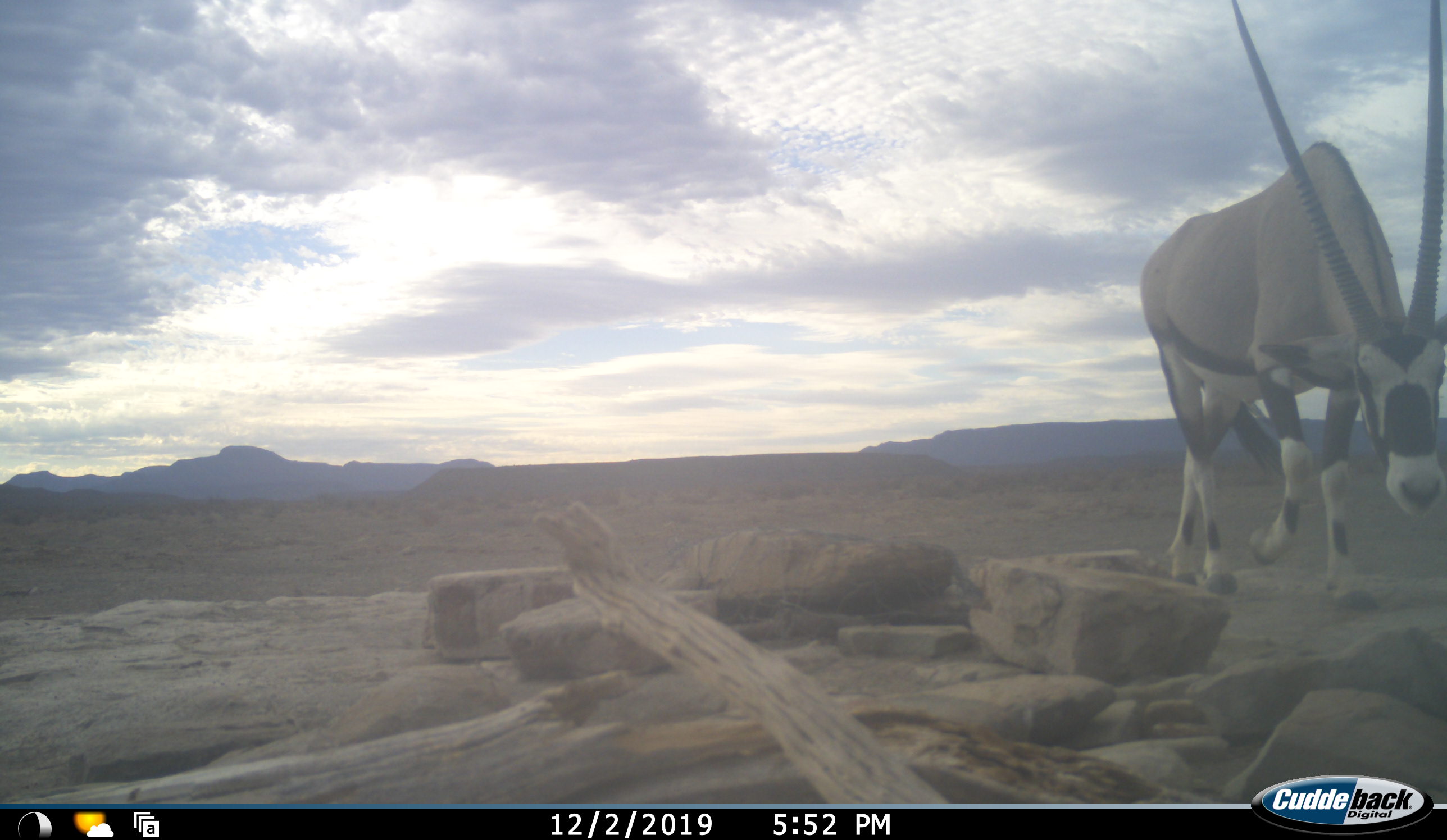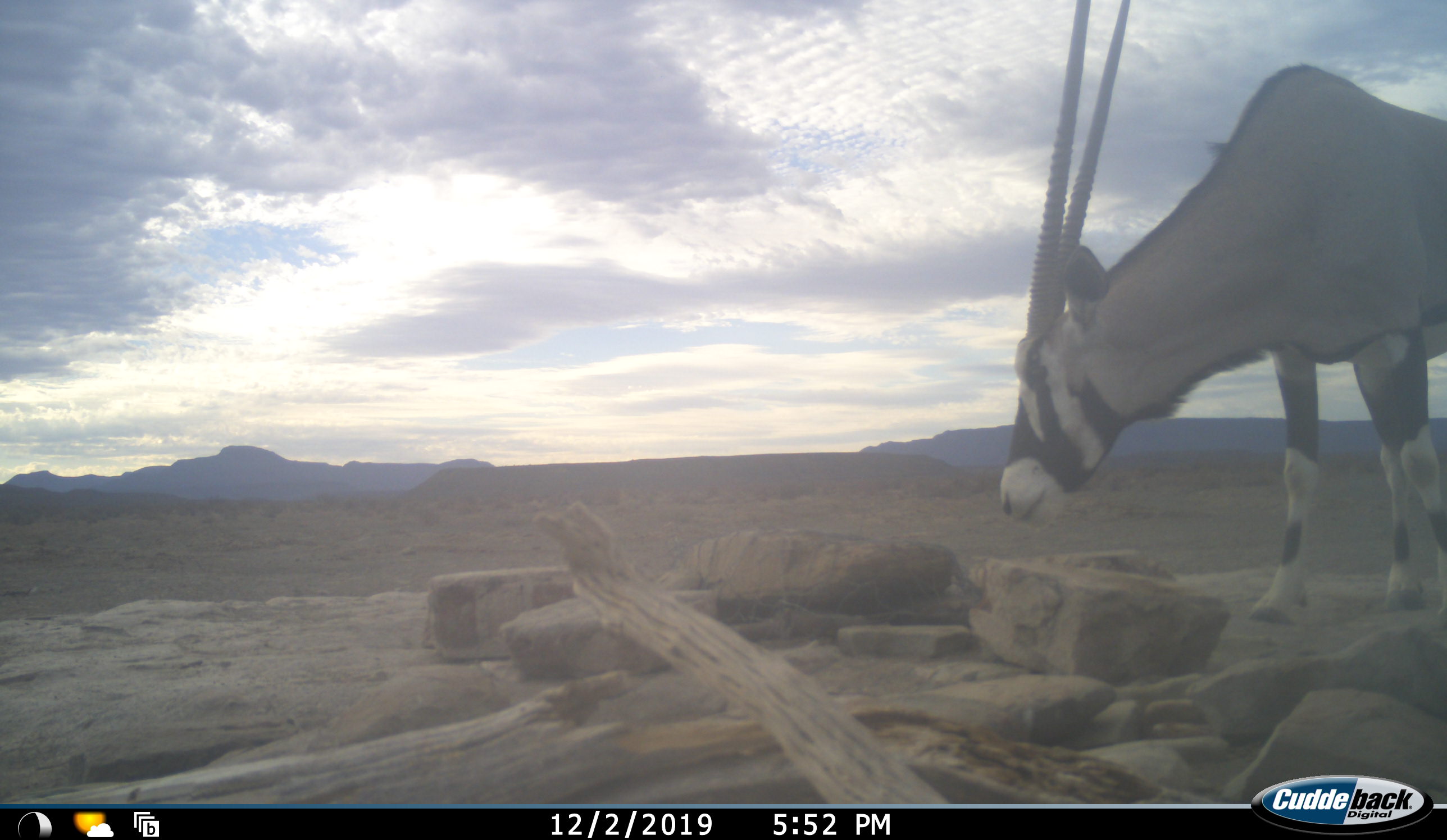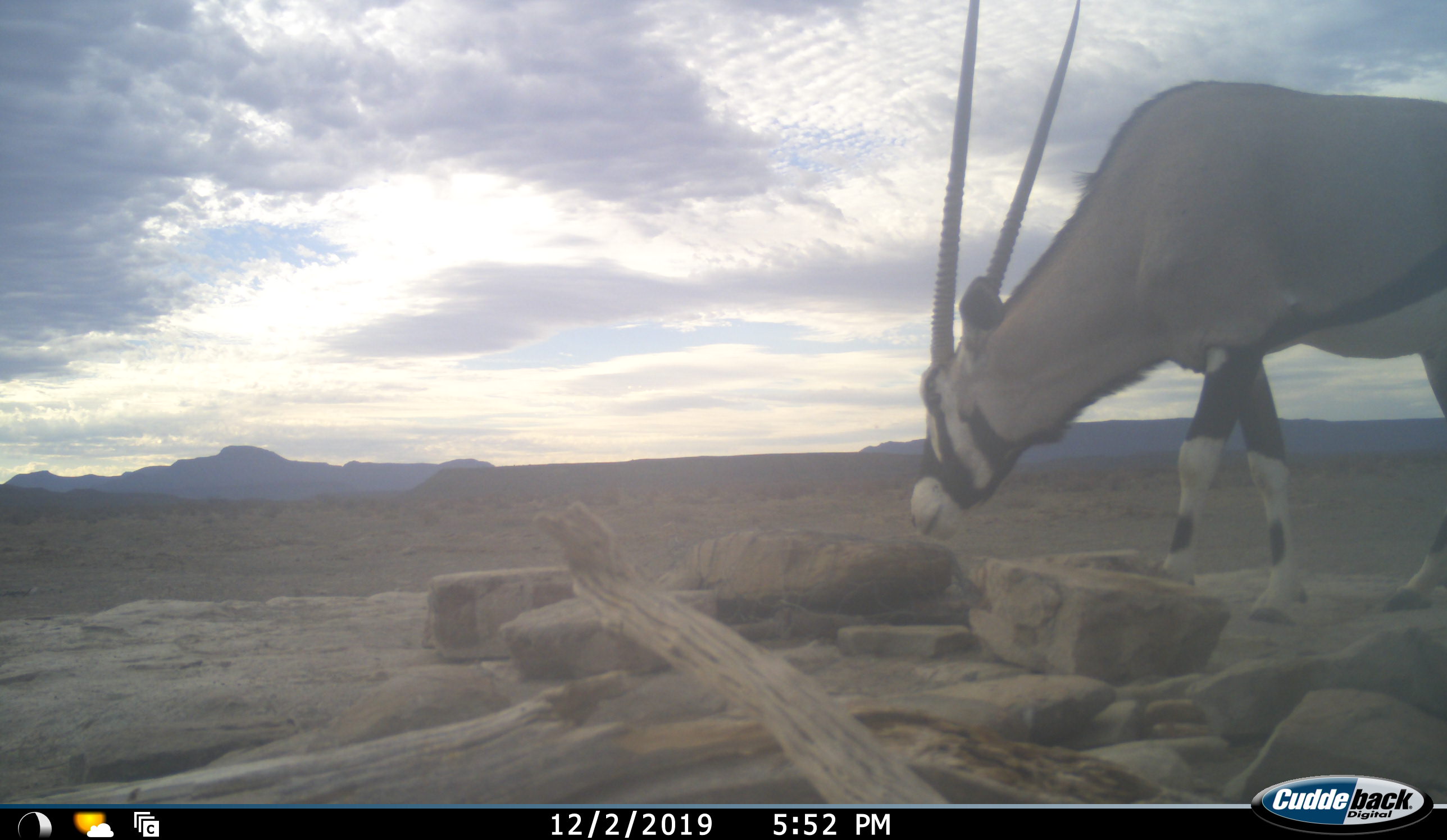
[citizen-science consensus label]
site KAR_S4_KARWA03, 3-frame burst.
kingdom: Animalia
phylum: Chordata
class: Mammalia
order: Artiodactyla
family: Bovidae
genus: Oryx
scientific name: Oryx gazella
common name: gemsbok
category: oryx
Oryx (gemsbok) (Oryx gazella), count 1. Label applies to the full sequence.